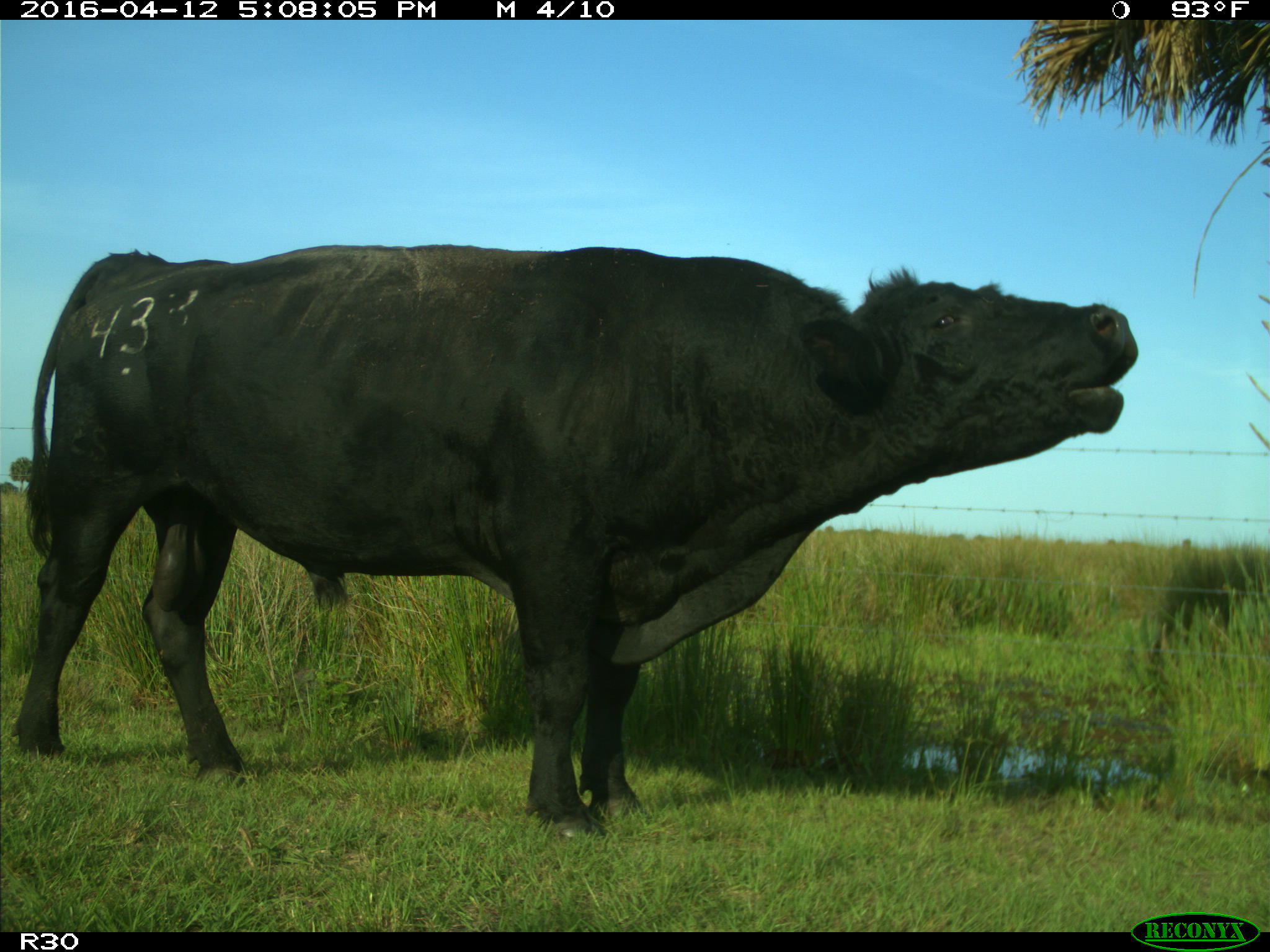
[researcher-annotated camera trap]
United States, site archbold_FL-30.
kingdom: Animalia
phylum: Chordata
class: Mammalia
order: Artiodactyla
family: Bovidae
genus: Bos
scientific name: Bos taurus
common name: domestic cow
Bos taurus (domestic cow).